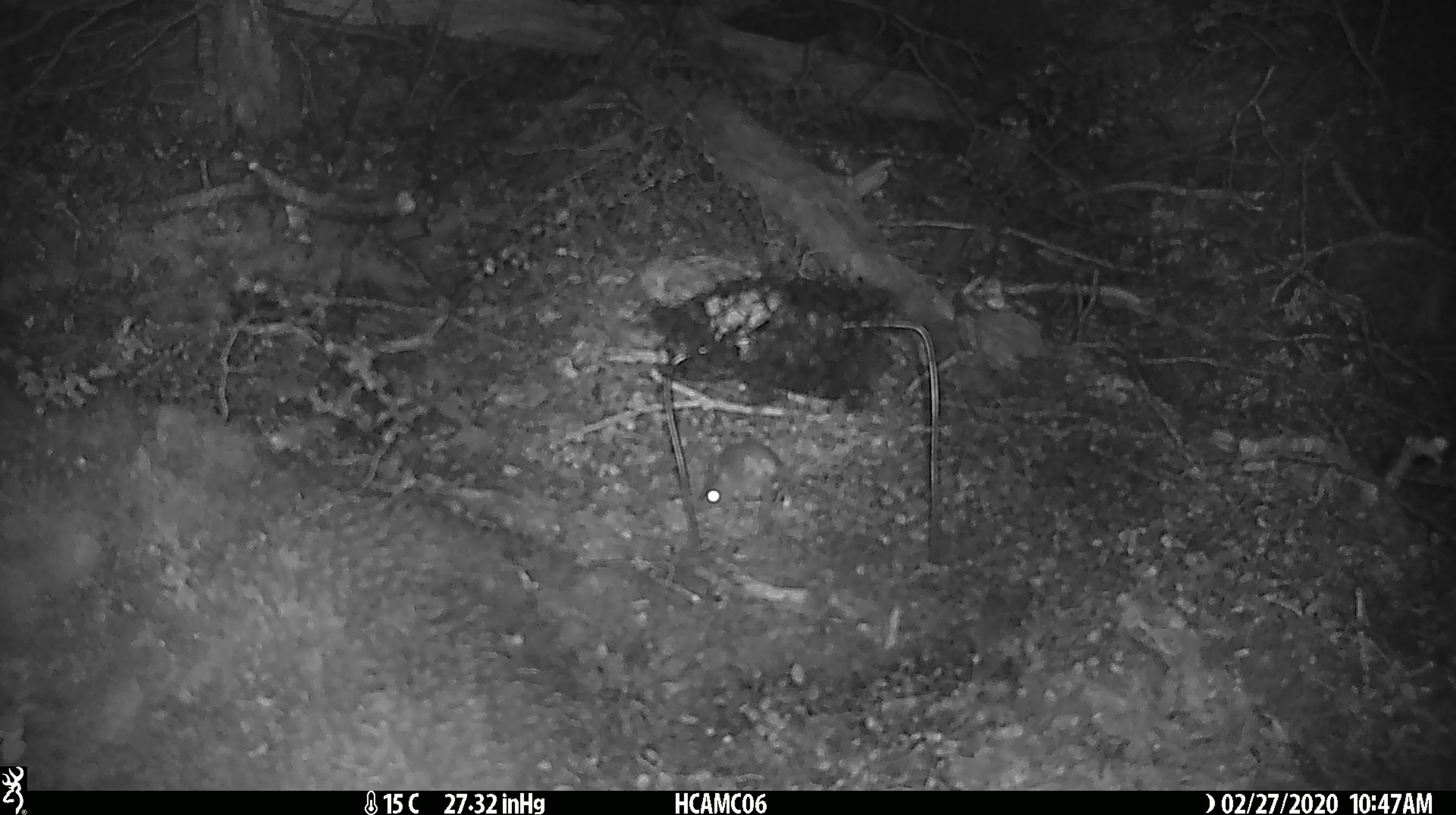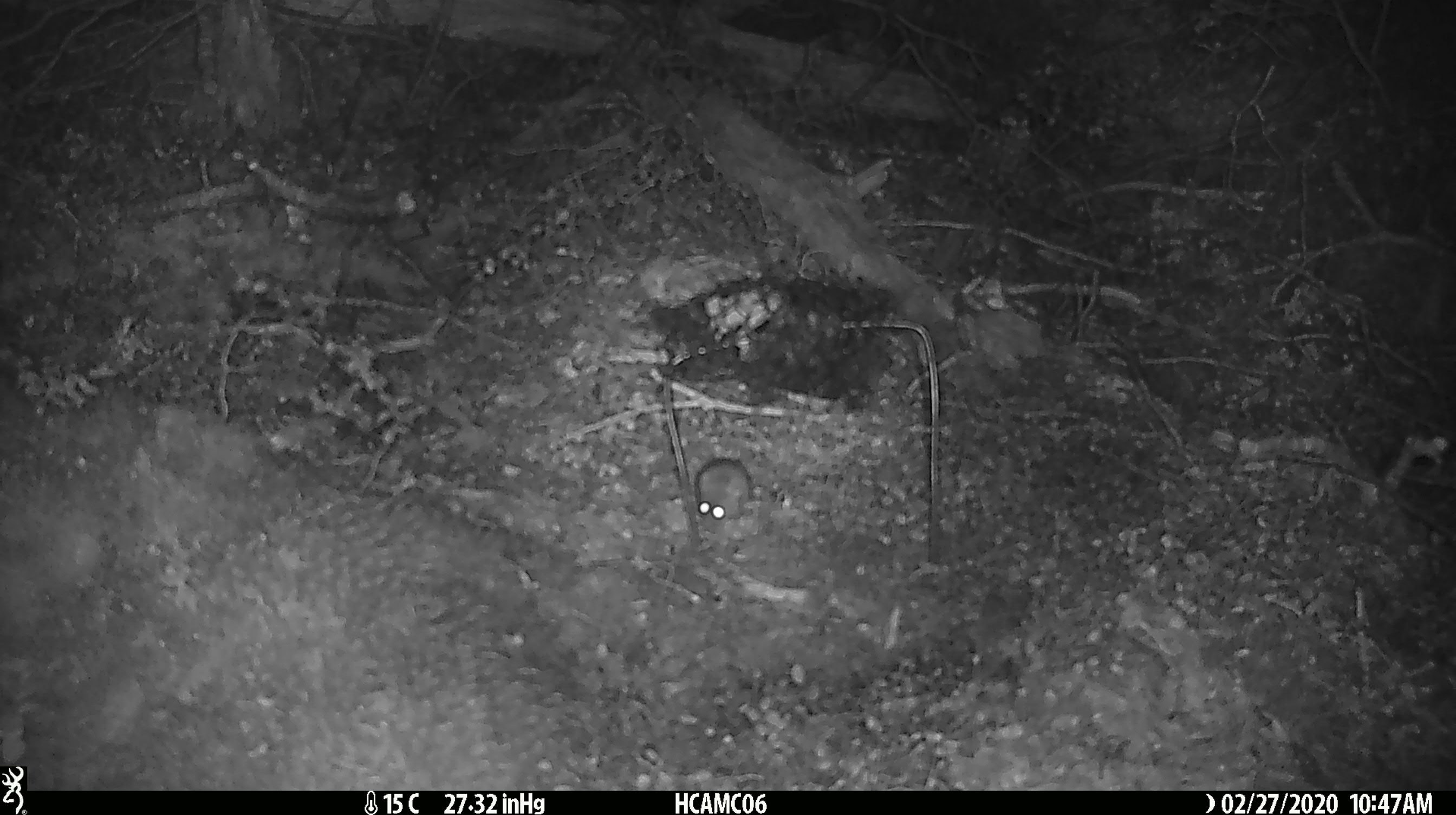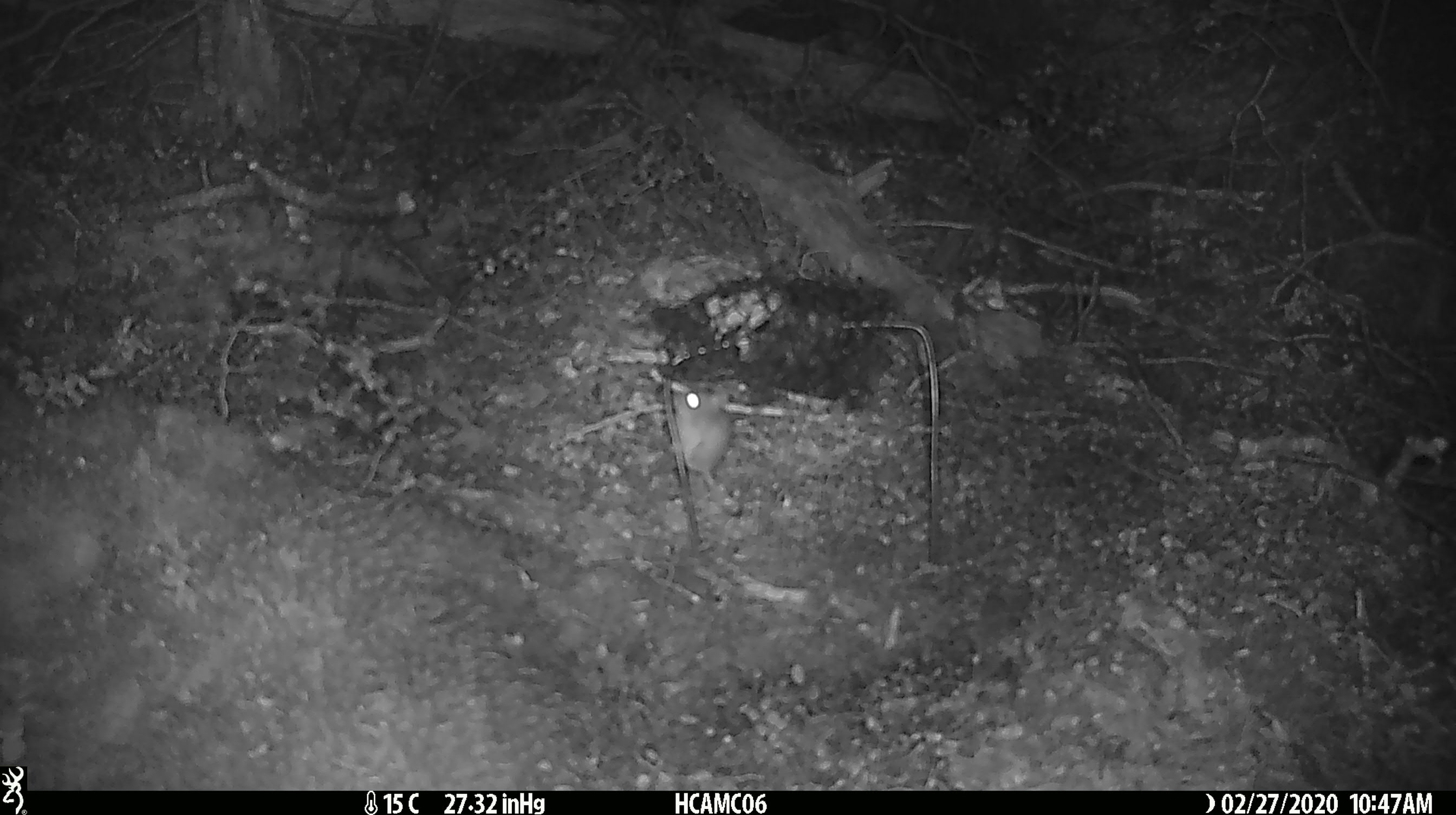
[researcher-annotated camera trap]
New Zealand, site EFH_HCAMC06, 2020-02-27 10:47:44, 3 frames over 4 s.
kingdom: Animalia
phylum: Chordata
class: Mammalia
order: Rodentia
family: Muridae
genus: Mus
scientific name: Mus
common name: mouse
Mouse (Mus).